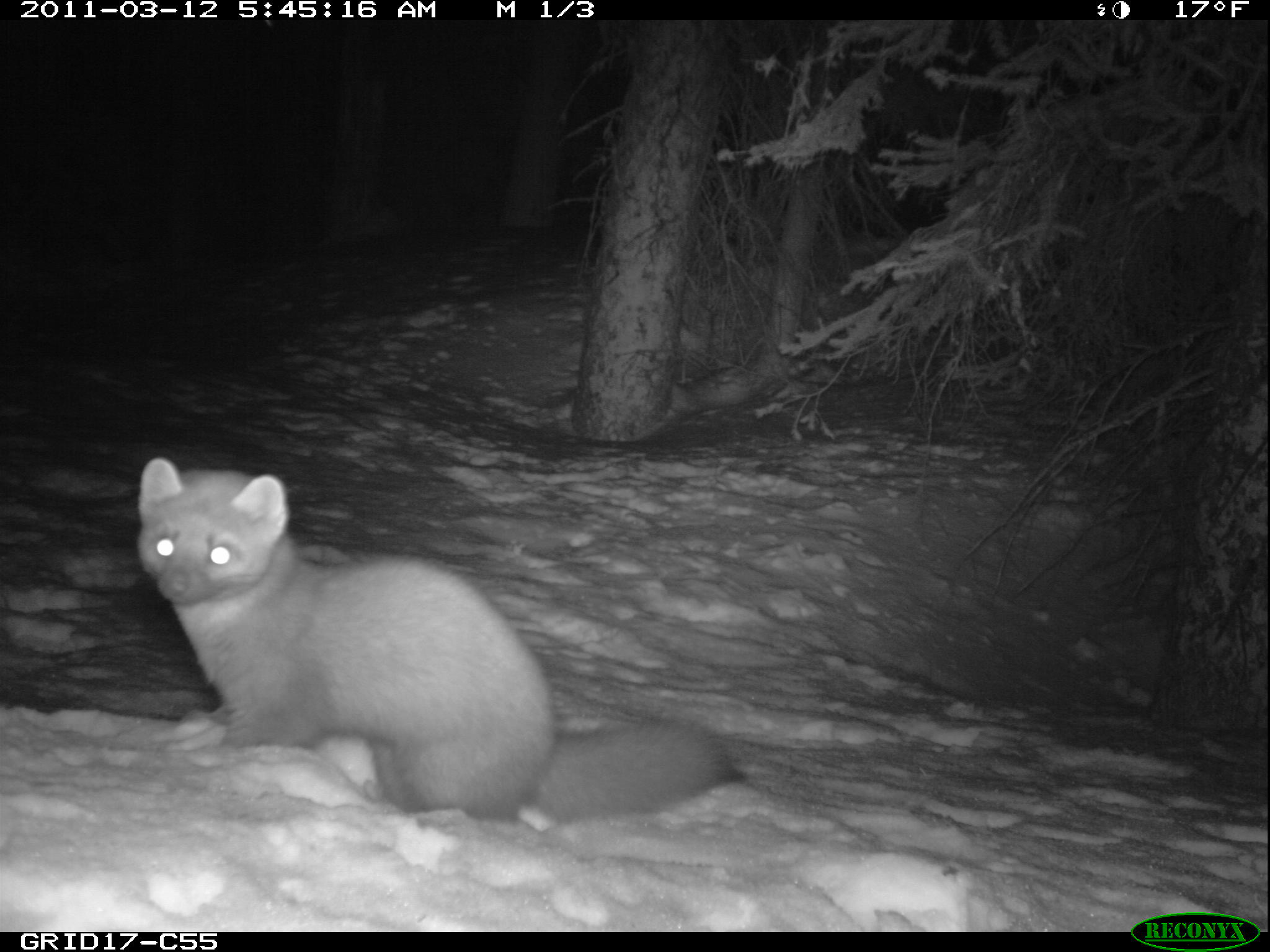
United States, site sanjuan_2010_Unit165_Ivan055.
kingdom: Animalia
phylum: Chordata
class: Mammalia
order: Carnivora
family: Mustelidae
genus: Martes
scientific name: Martes americana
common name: american marten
Martes americana (american marten).